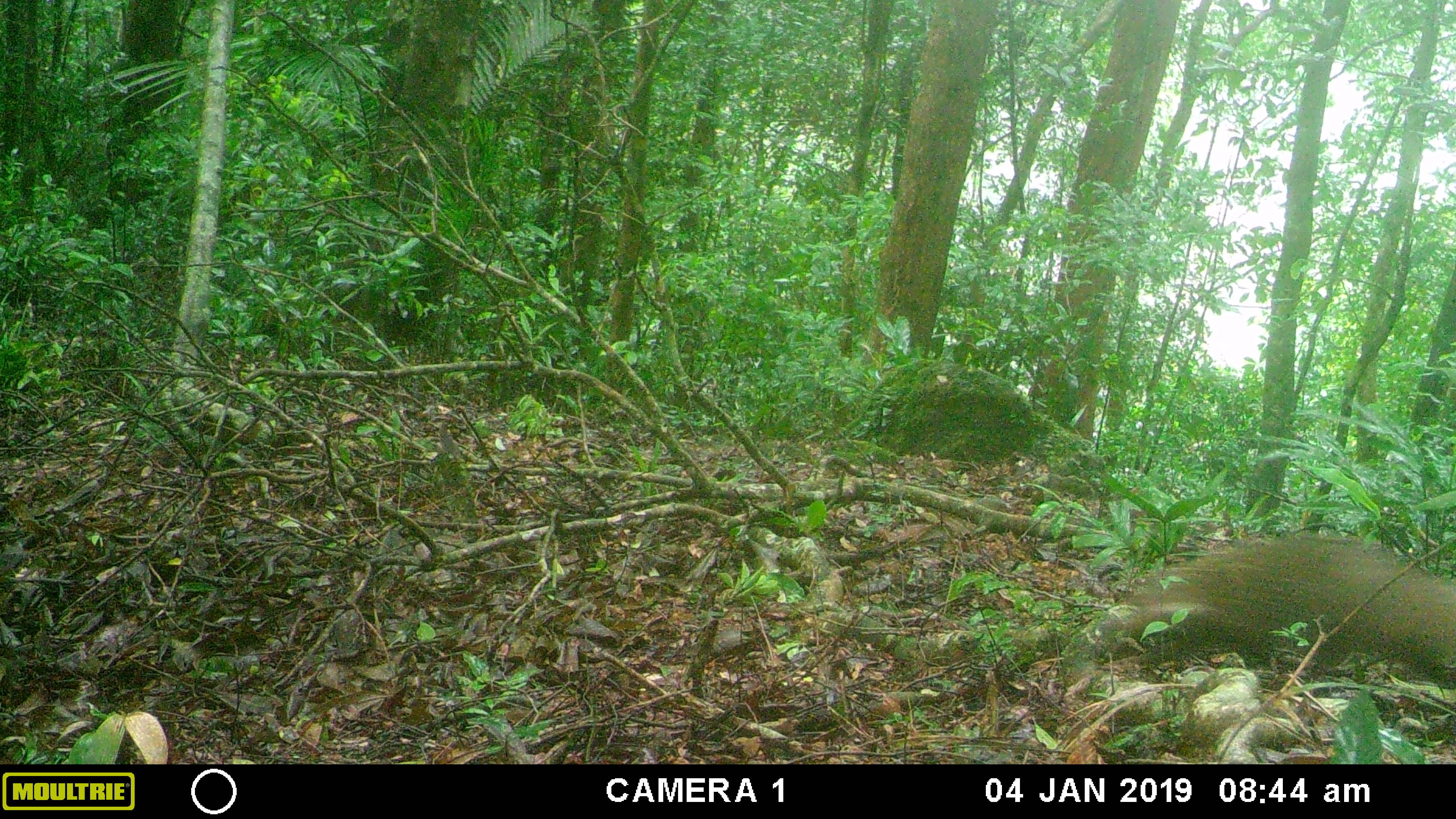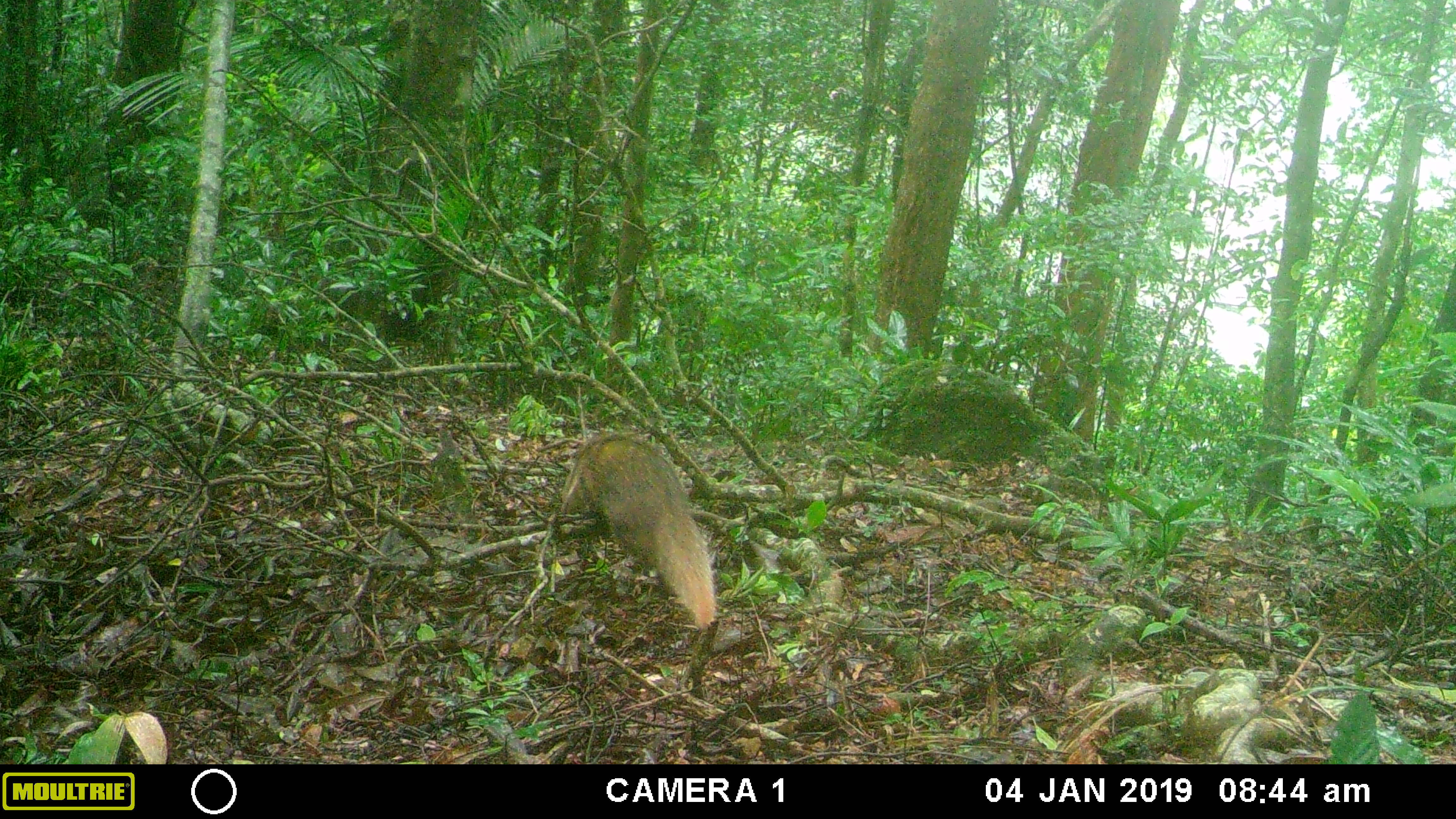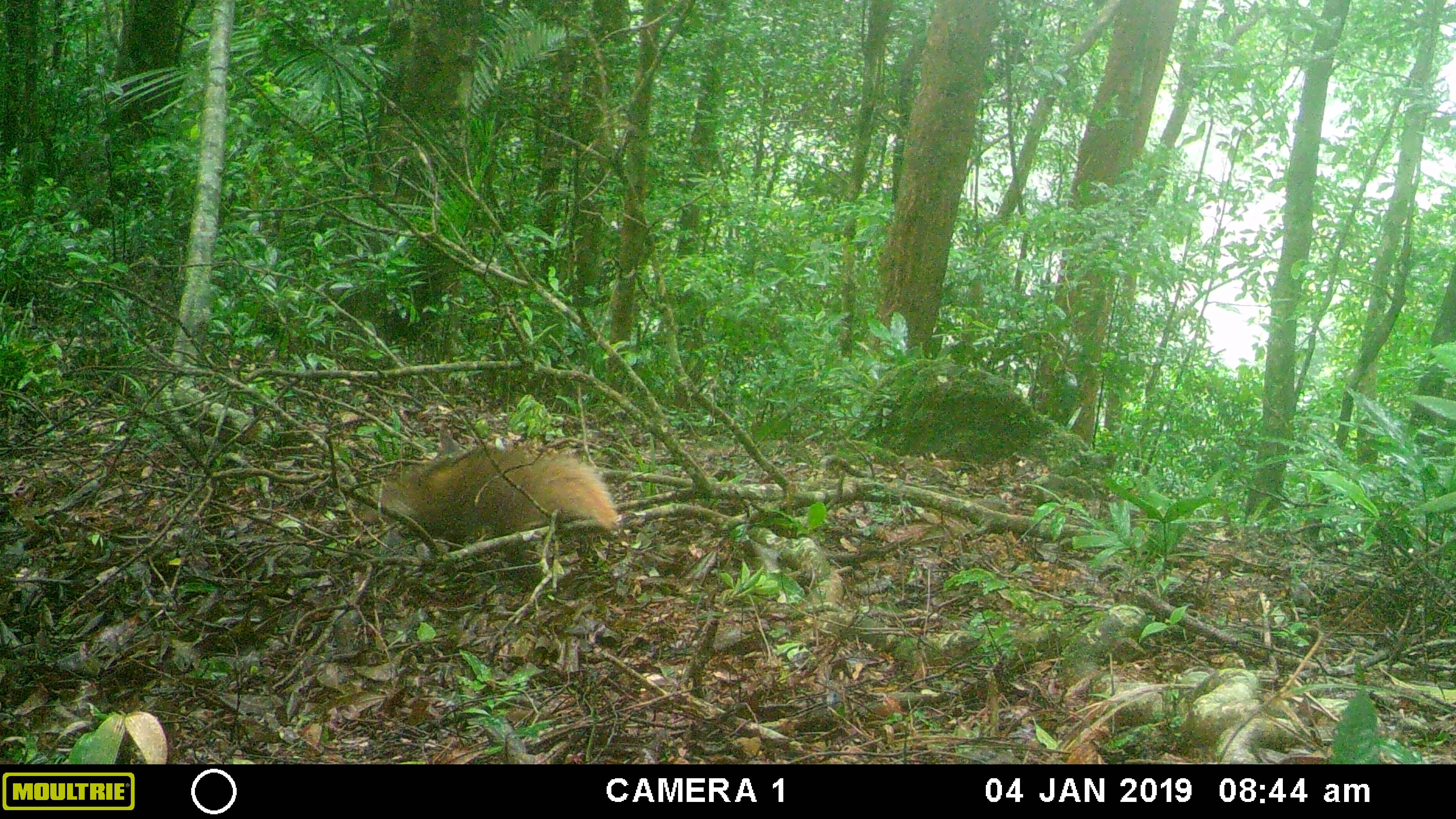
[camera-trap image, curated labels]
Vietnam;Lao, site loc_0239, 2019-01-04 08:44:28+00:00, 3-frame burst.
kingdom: Animalia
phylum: Chordata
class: Mammalia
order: Carnivora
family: Herpestidae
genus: Urva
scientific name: Urva urva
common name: crab-eating mongoose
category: crab eating mongoose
Crab eating mongoose (crab-eating mongoose) (Urva urva). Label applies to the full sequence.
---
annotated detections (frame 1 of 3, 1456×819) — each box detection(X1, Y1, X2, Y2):
crab eating mongoose: detection(1090, 532, 1456, 683)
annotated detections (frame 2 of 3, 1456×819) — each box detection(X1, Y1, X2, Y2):
crab eating mongoose: detection(560, 432, 718, 632)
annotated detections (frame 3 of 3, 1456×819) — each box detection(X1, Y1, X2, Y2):
crab eating mongoose: detection(358, 441, 621, 564)